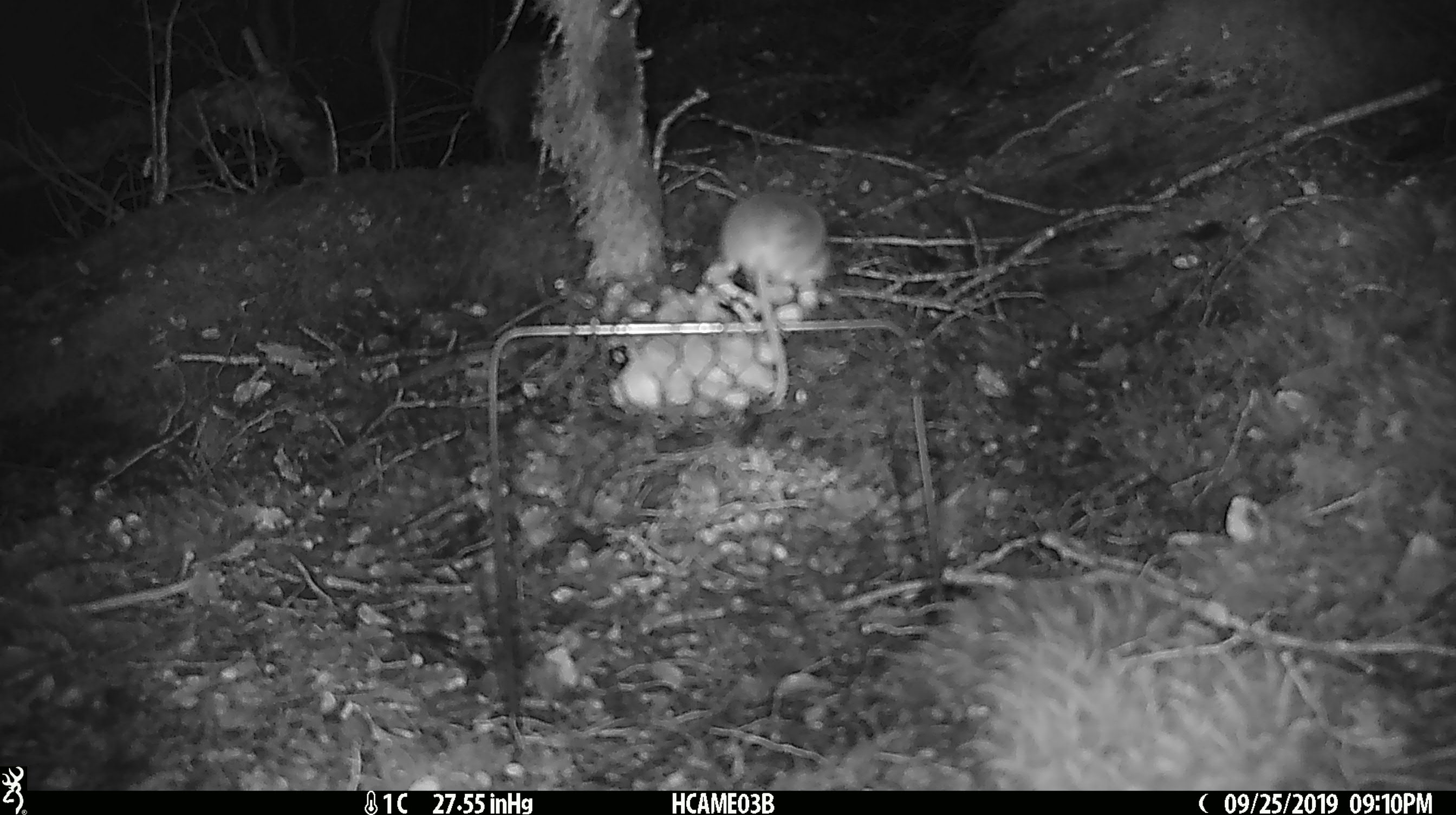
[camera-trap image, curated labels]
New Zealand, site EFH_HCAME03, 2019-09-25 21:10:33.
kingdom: Animalia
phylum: Chordata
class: Mammalia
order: Rodentia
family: Muridae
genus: Mus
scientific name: Mus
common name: mouse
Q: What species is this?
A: Mouse (Mus).